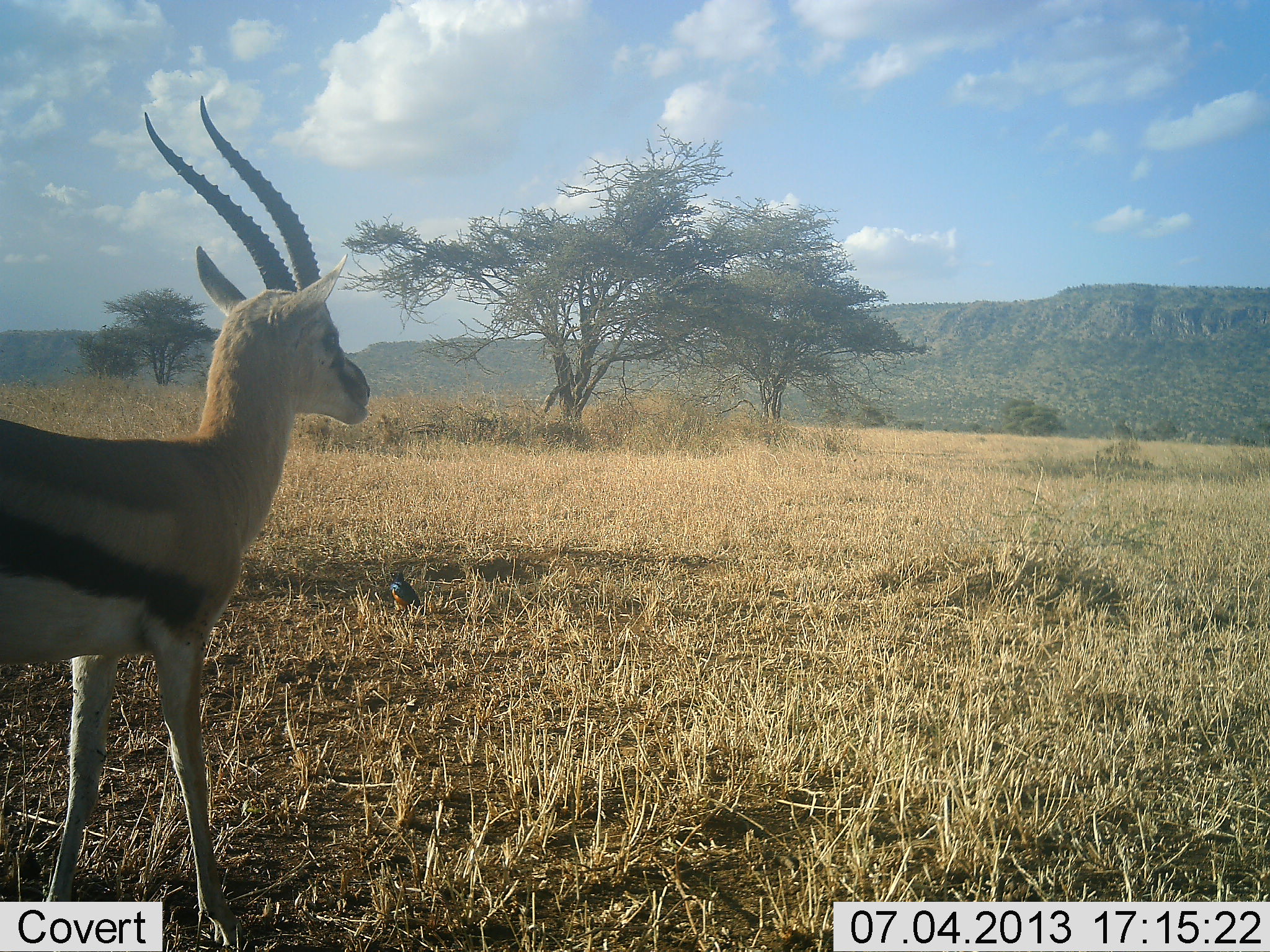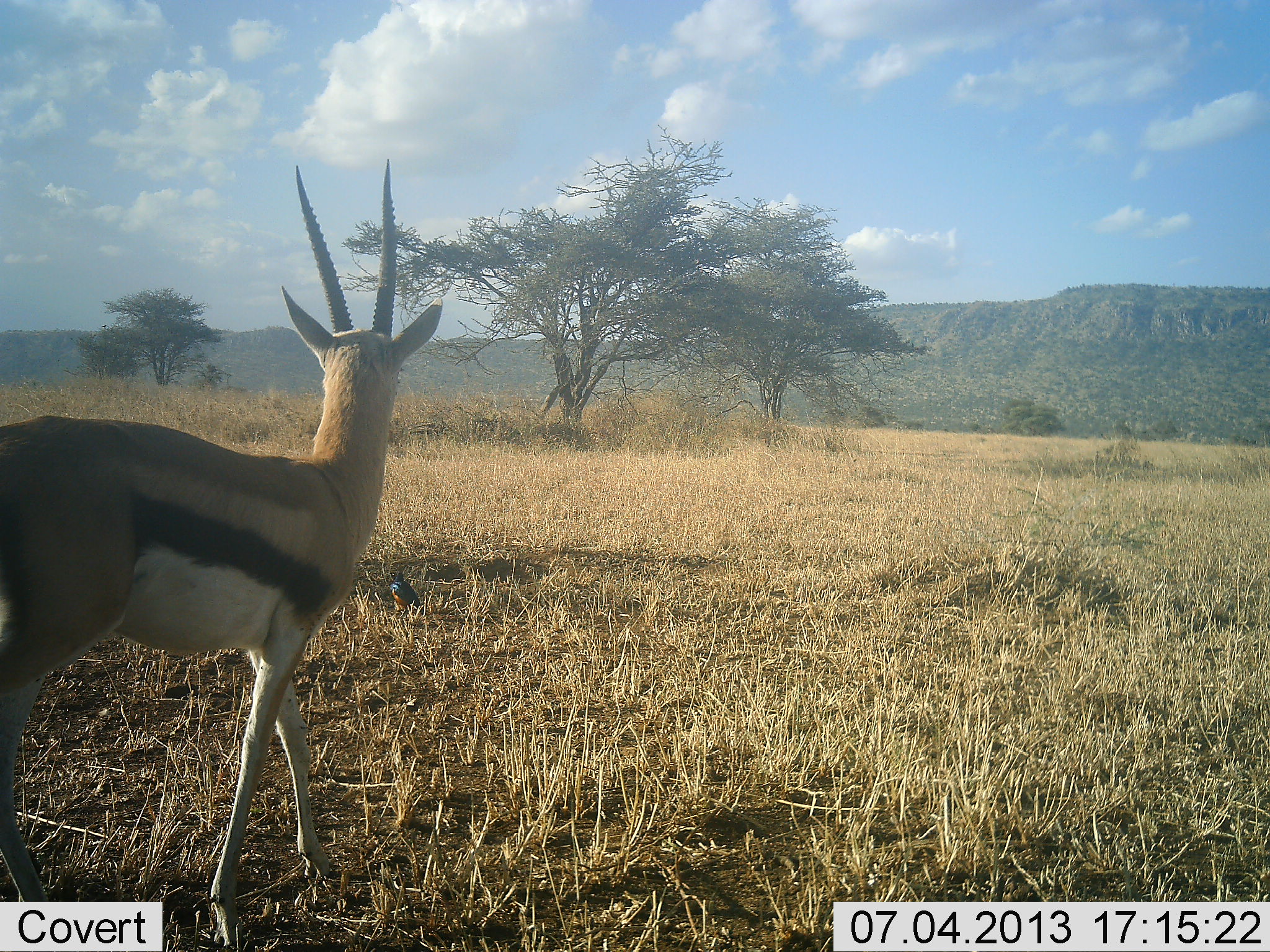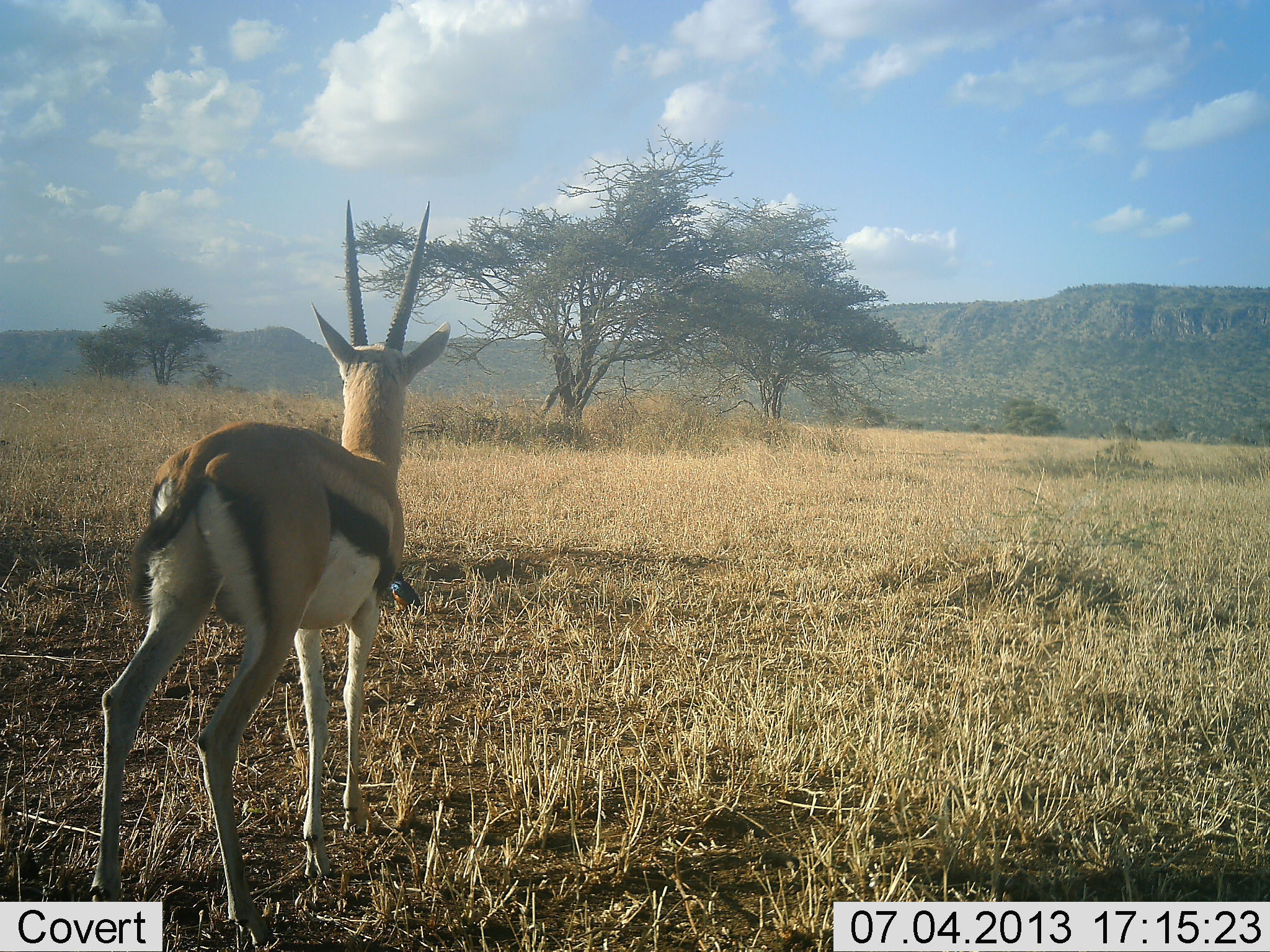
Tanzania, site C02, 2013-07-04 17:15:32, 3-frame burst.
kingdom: Animalia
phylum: Chordata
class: Mammalia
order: Artiodactyla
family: Bovidae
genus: Eudorcas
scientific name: Eudorcas thomsonii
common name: thomson's gazelle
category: gazellethomsons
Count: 1.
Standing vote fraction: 18%.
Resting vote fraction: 0%.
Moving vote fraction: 86%.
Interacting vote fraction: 0%.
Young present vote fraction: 0%.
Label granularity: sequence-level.